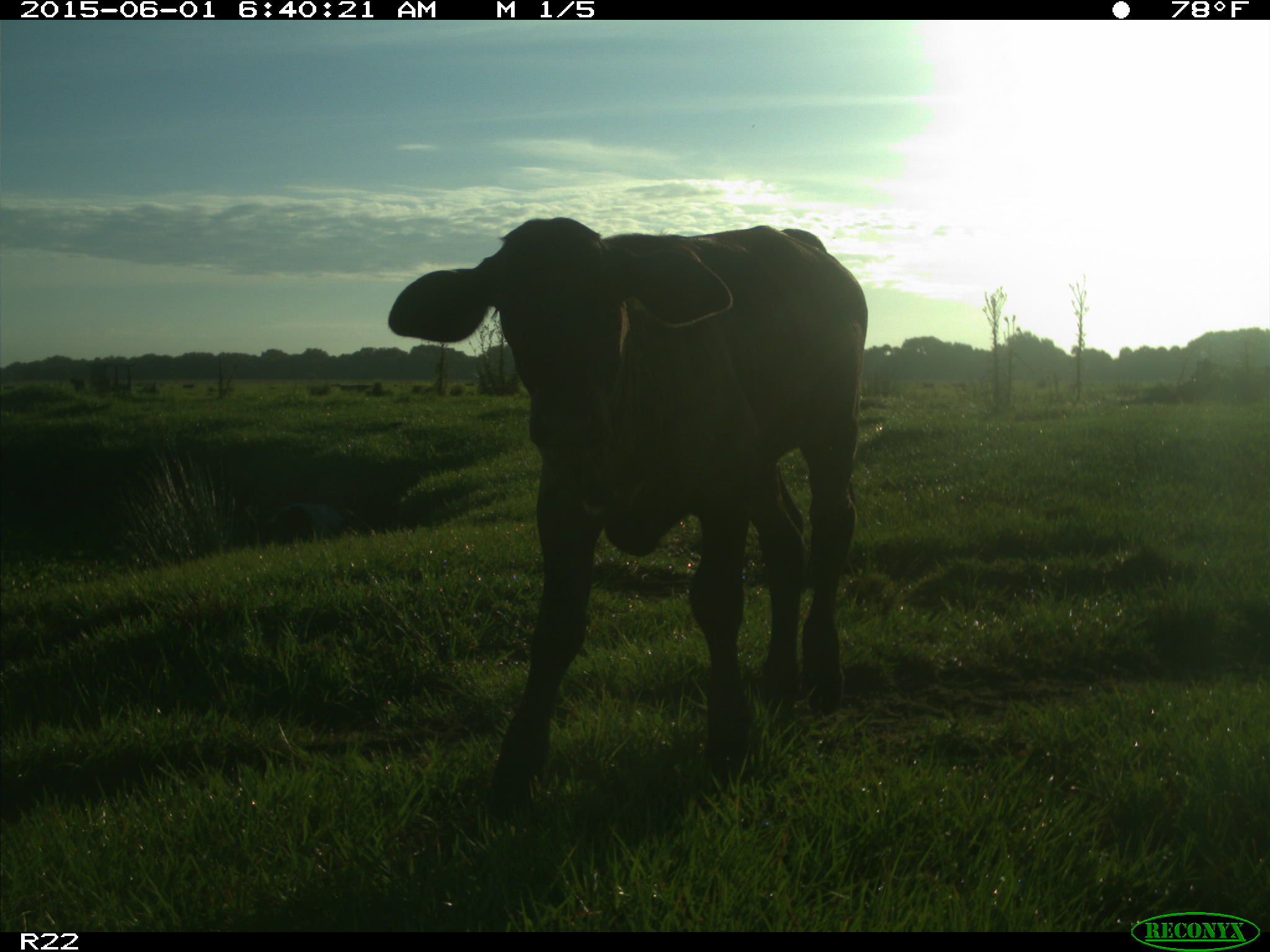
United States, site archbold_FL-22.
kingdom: Animalia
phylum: Chordata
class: Mammalia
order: Artiodactyla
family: Bovidae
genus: Bos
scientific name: Bos taurus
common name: domestic cow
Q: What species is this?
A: Bos taurus (domestic cow).